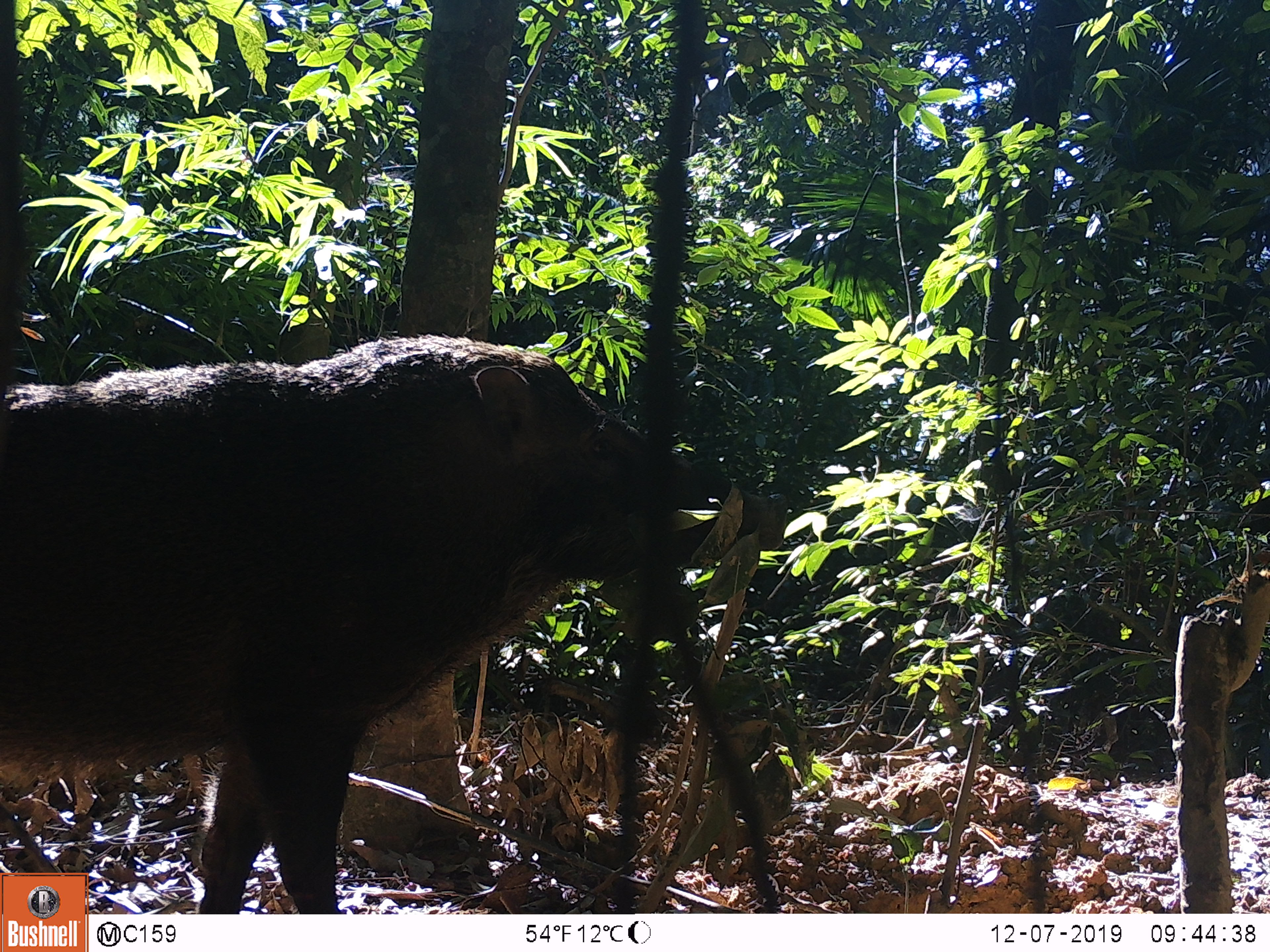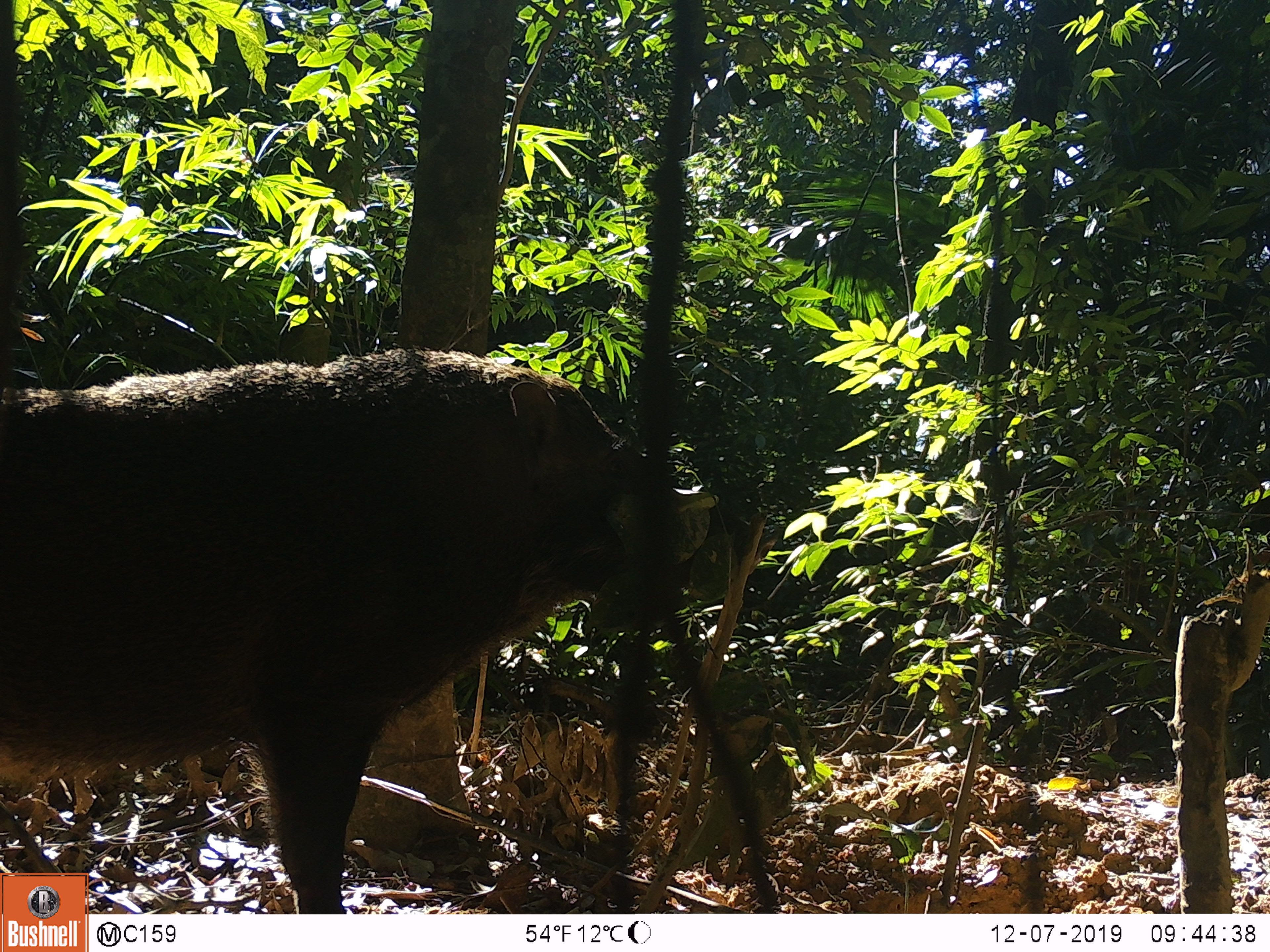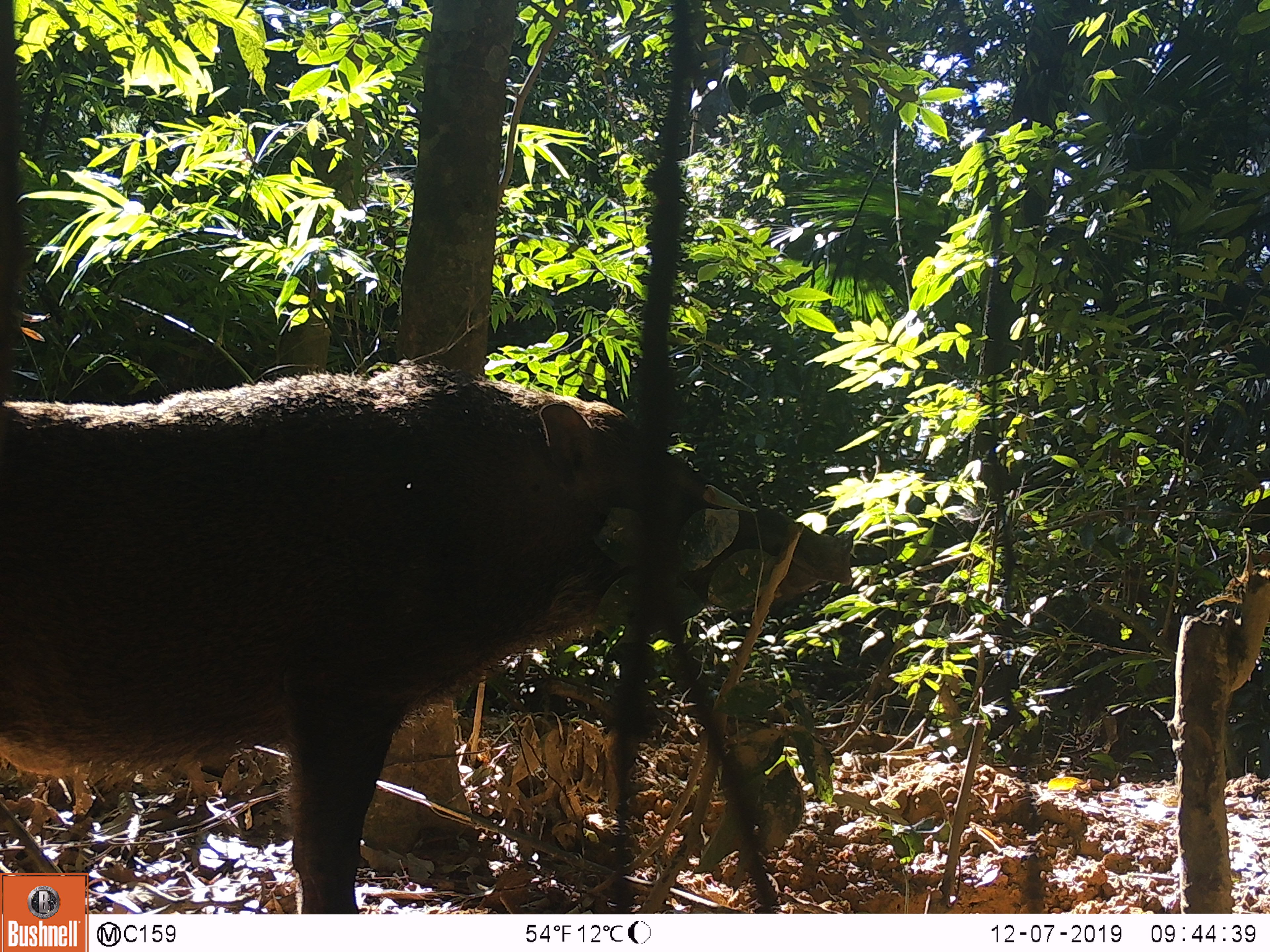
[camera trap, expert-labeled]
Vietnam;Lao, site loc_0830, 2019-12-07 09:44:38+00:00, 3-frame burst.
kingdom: Animalia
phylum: Chordata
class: Mammalia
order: Artiodactyla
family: Suidae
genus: Sus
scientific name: Sus scrofa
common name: eurasian wild pig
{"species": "eurasian wild pig (Sus scrofa)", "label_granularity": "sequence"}